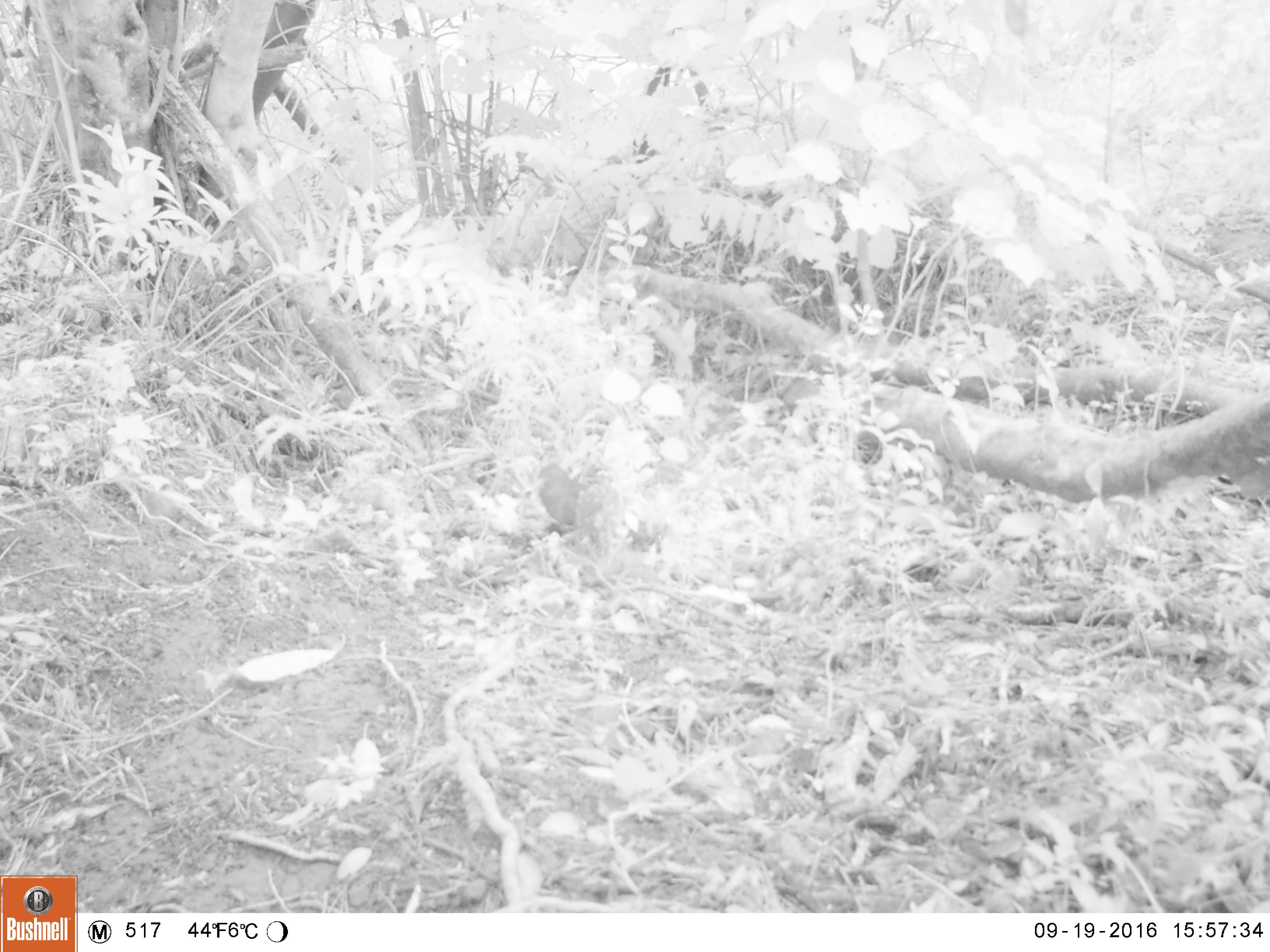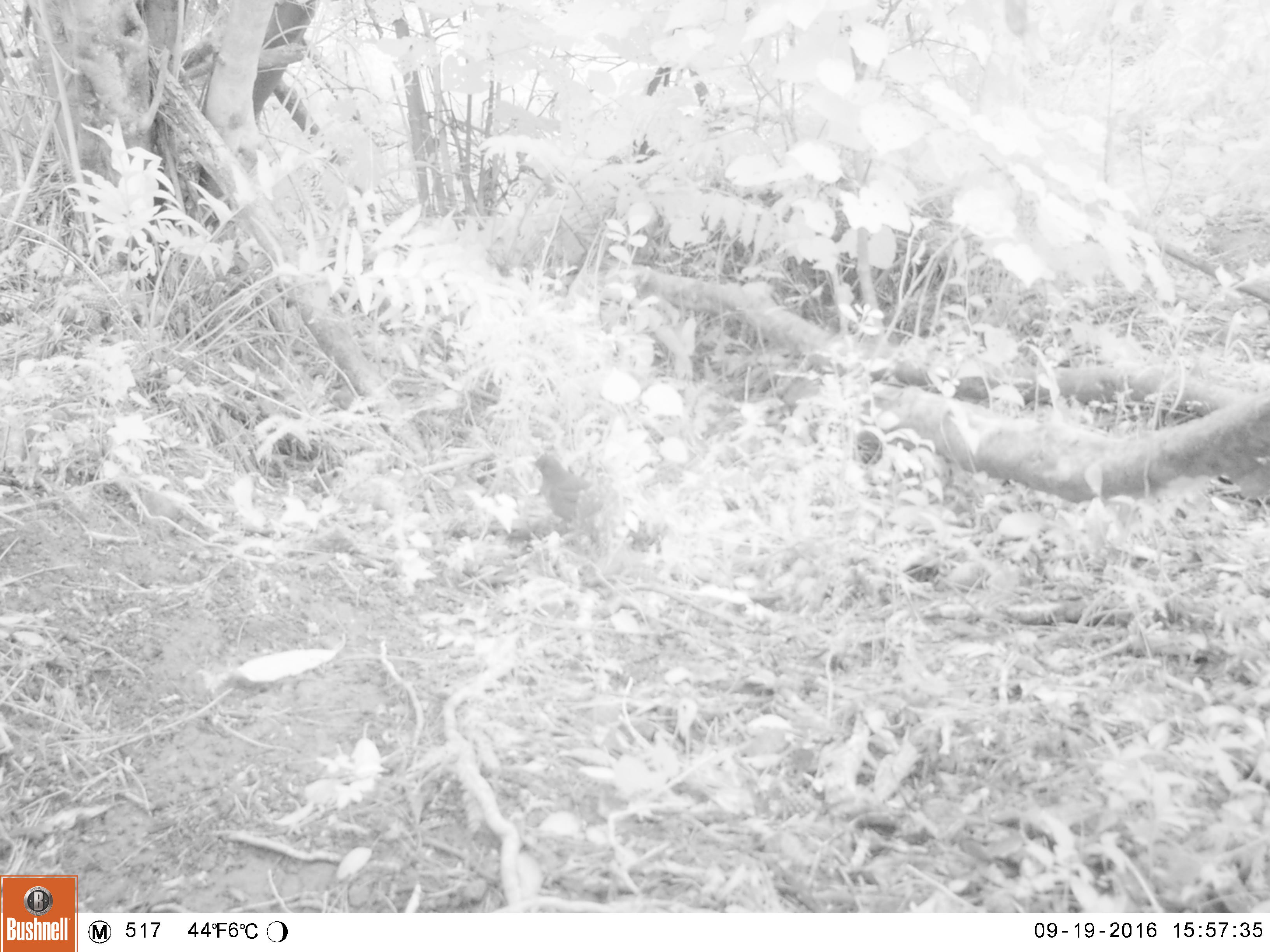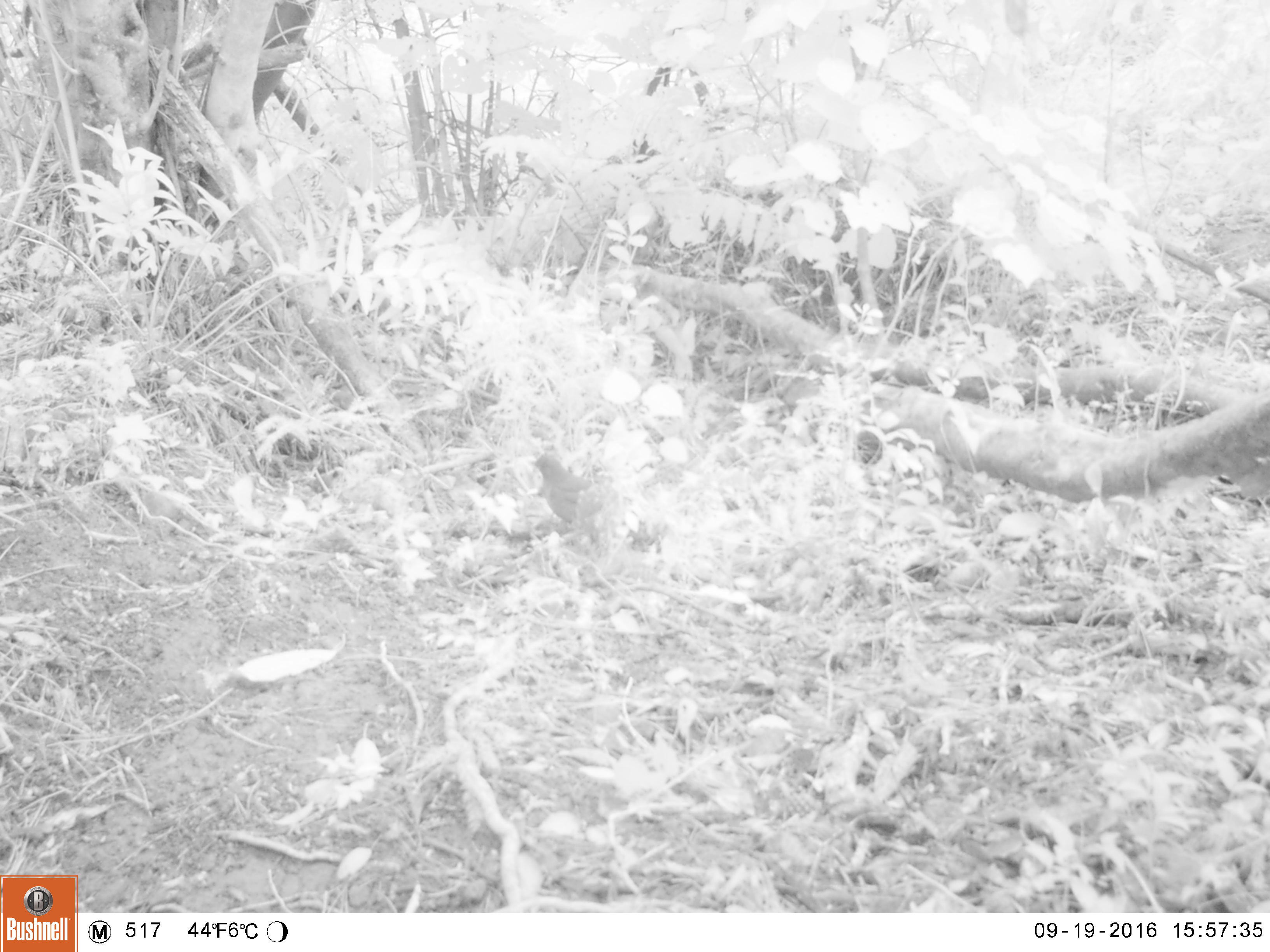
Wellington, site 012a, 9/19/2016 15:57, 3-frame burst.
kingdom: Animalia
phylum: Chordata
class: Aves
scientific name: Aves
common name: bird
Bird (Aves).